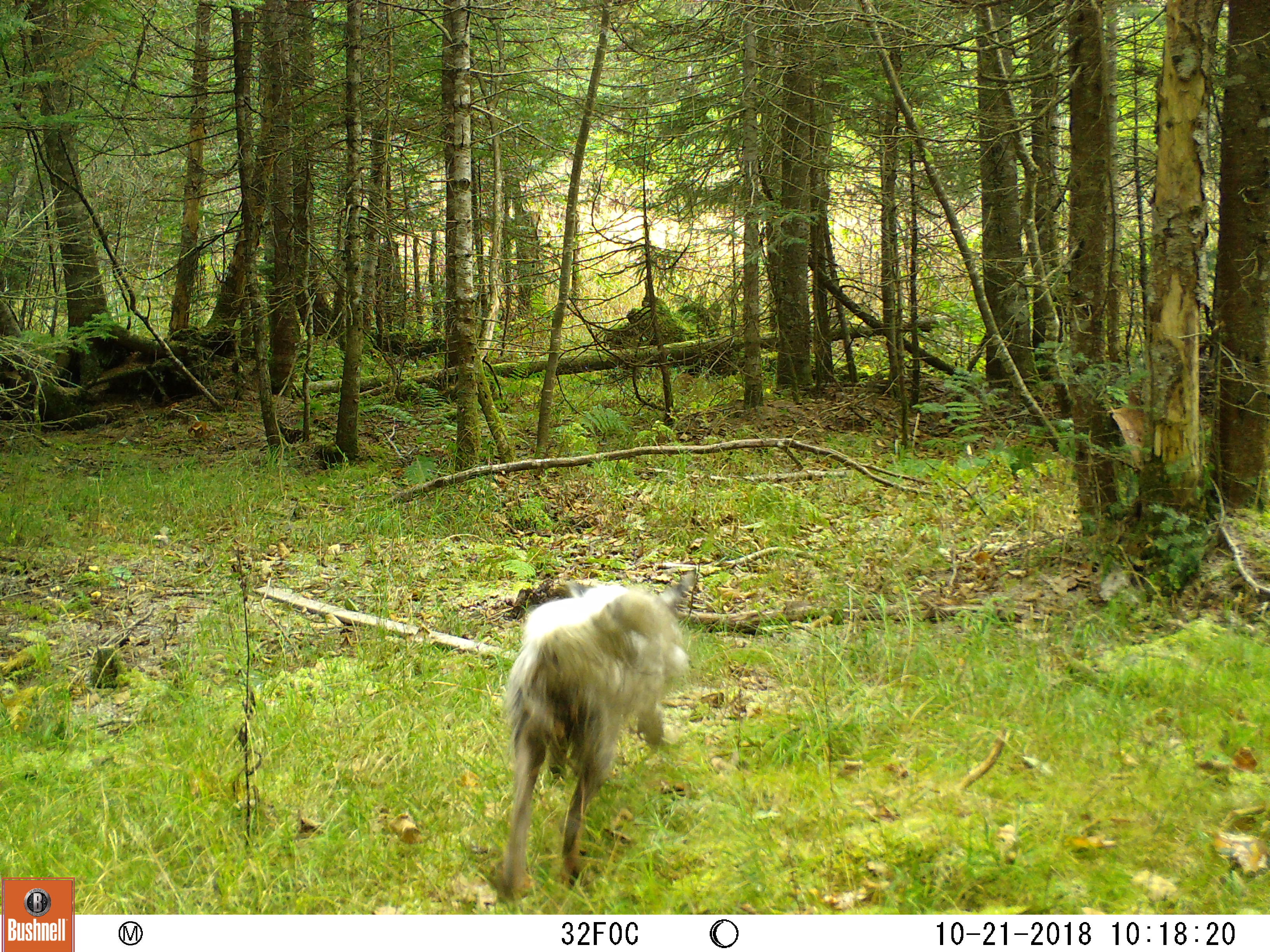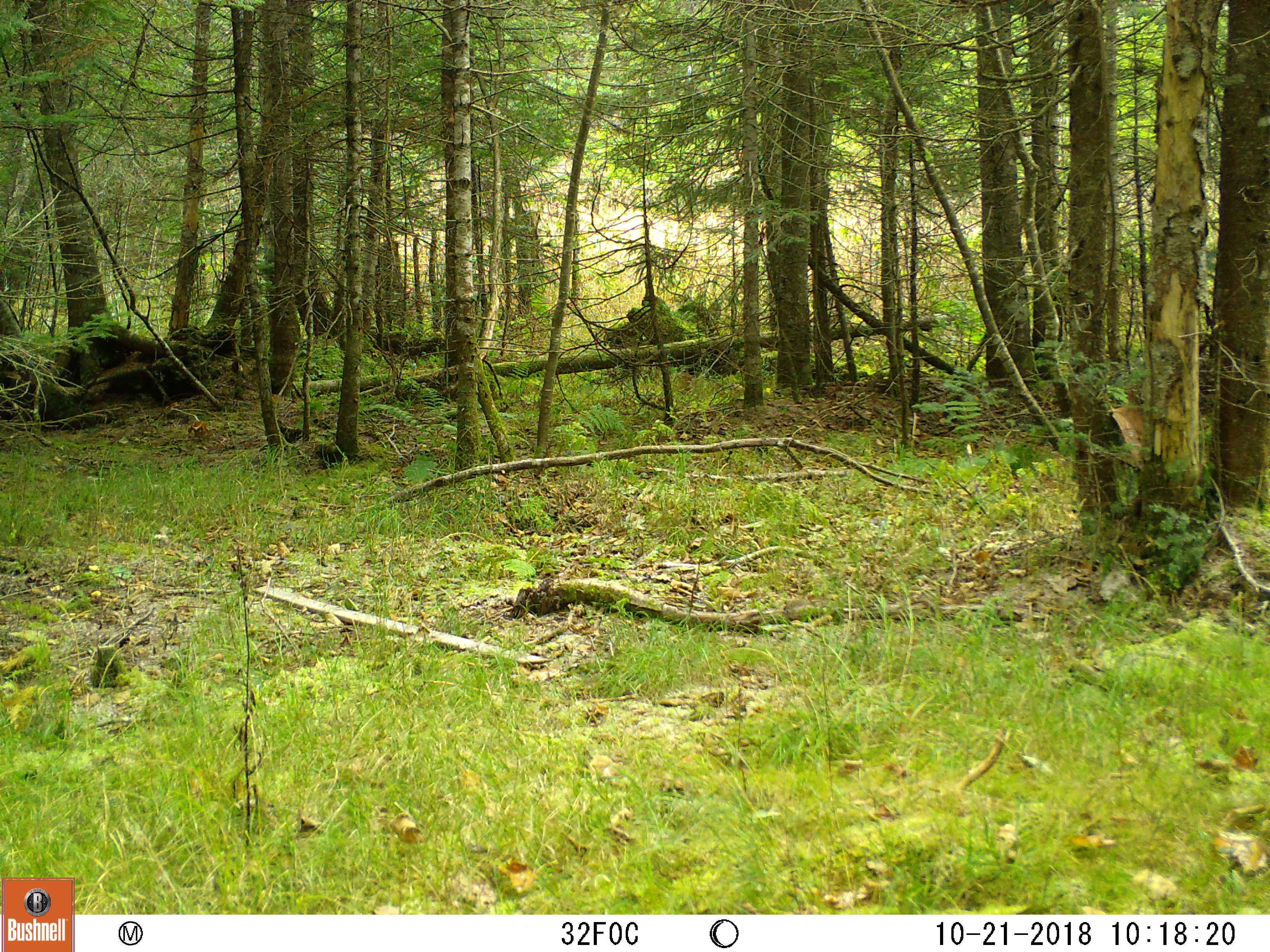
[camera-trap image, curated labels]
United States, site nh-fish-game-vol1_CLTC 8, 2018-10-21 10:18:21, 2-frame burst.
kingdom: Animalia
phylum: Chordata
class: Mammalia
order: Carnivora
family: Canidae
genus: Canis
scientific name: Canis familiaris familiaris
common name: domestic dog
Domestic dog (Canis familiaris familiaris).